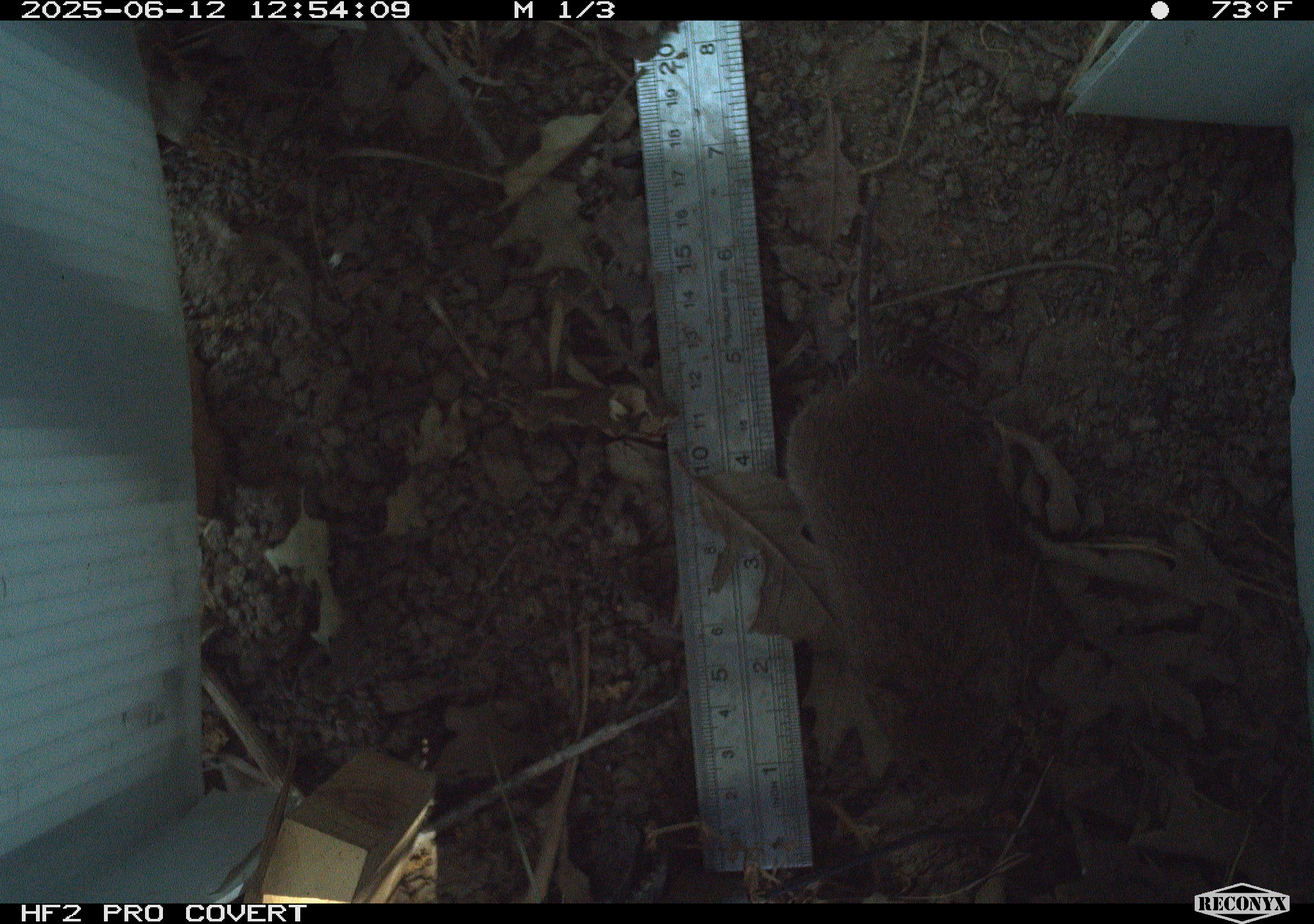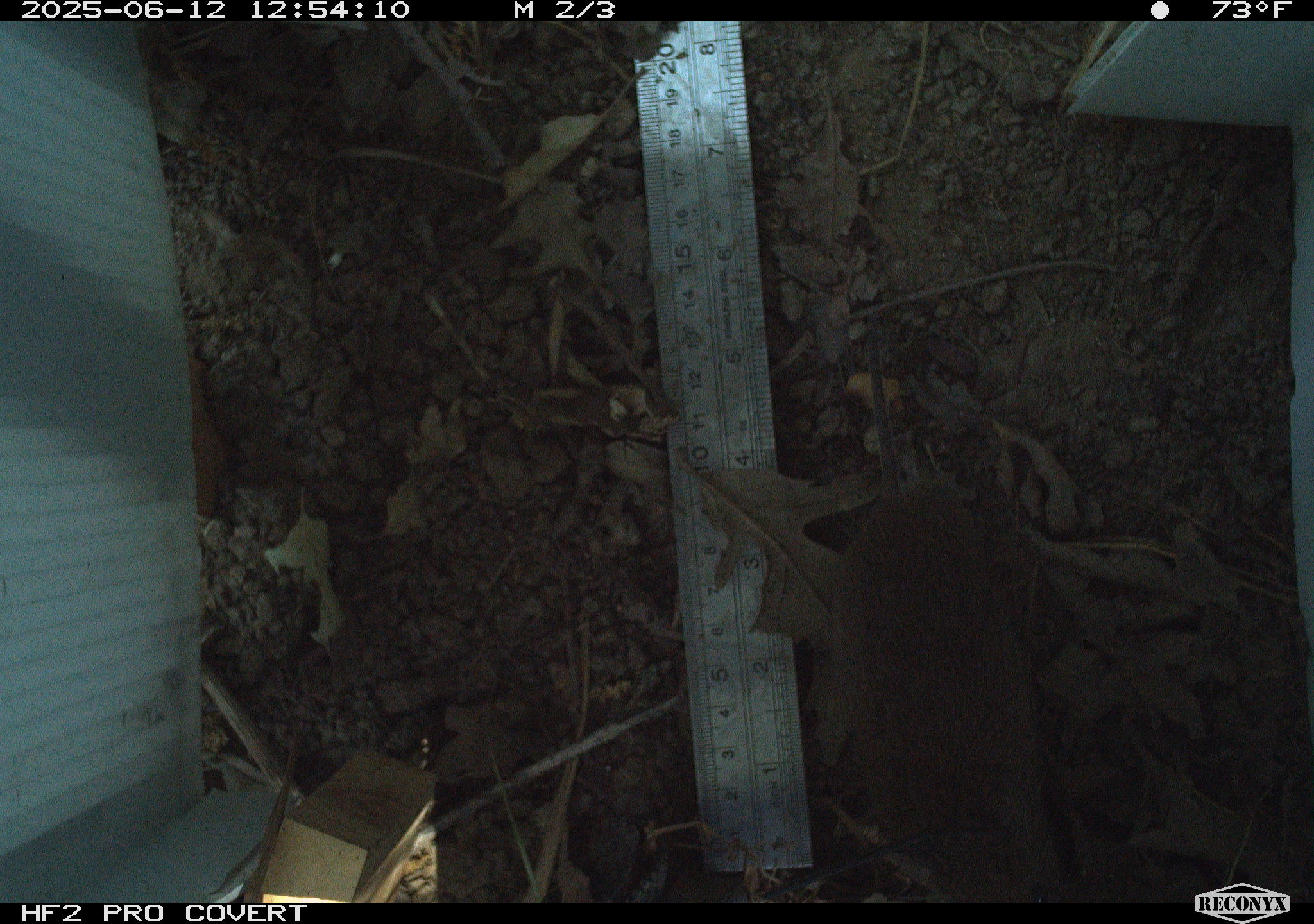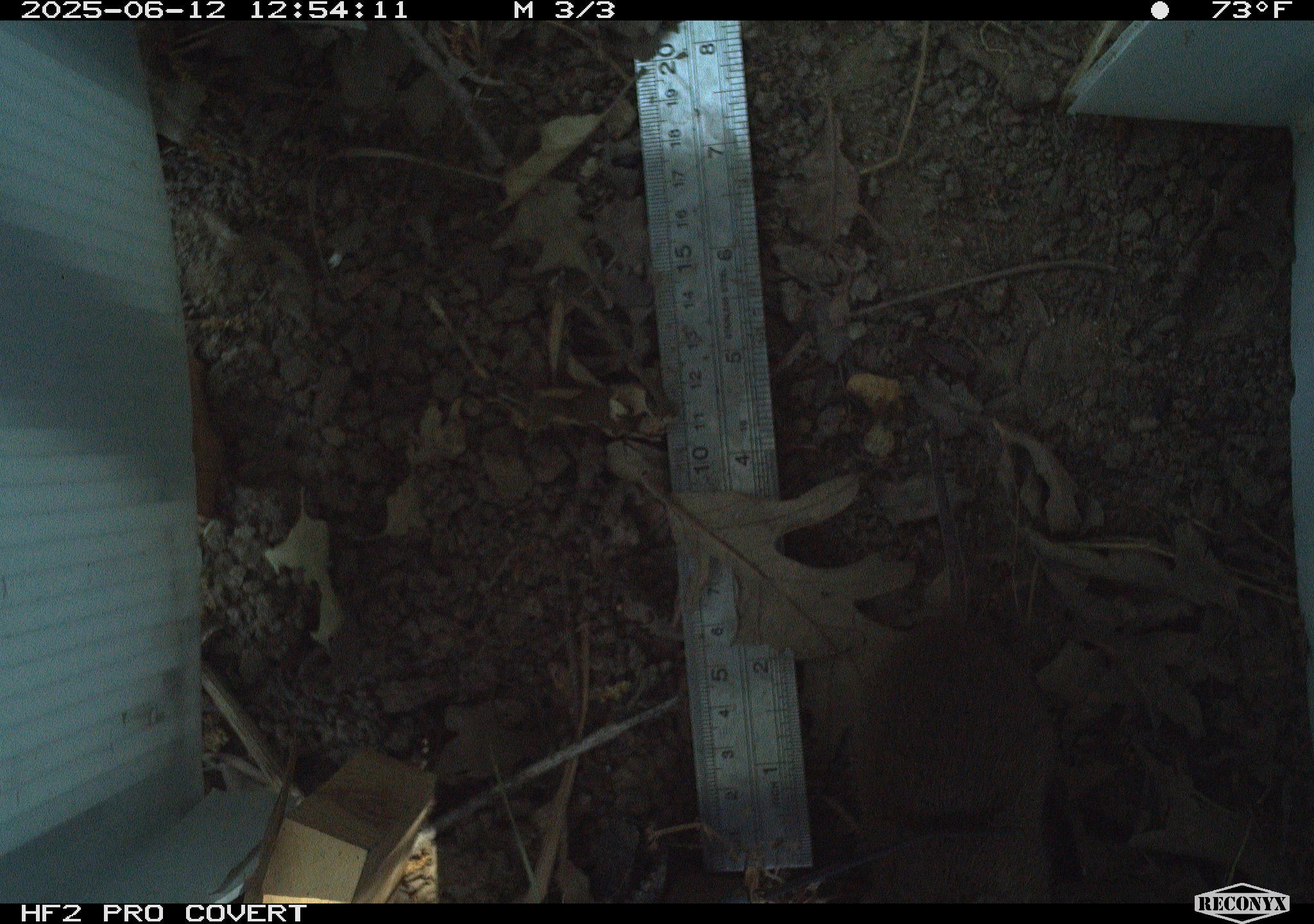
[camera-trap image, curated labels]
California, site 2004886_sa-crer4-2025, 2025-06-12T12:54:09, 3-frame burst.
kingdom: Animalia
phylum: Chordata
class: Mammalia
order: Rodentia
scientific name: Rodentia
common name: rodent